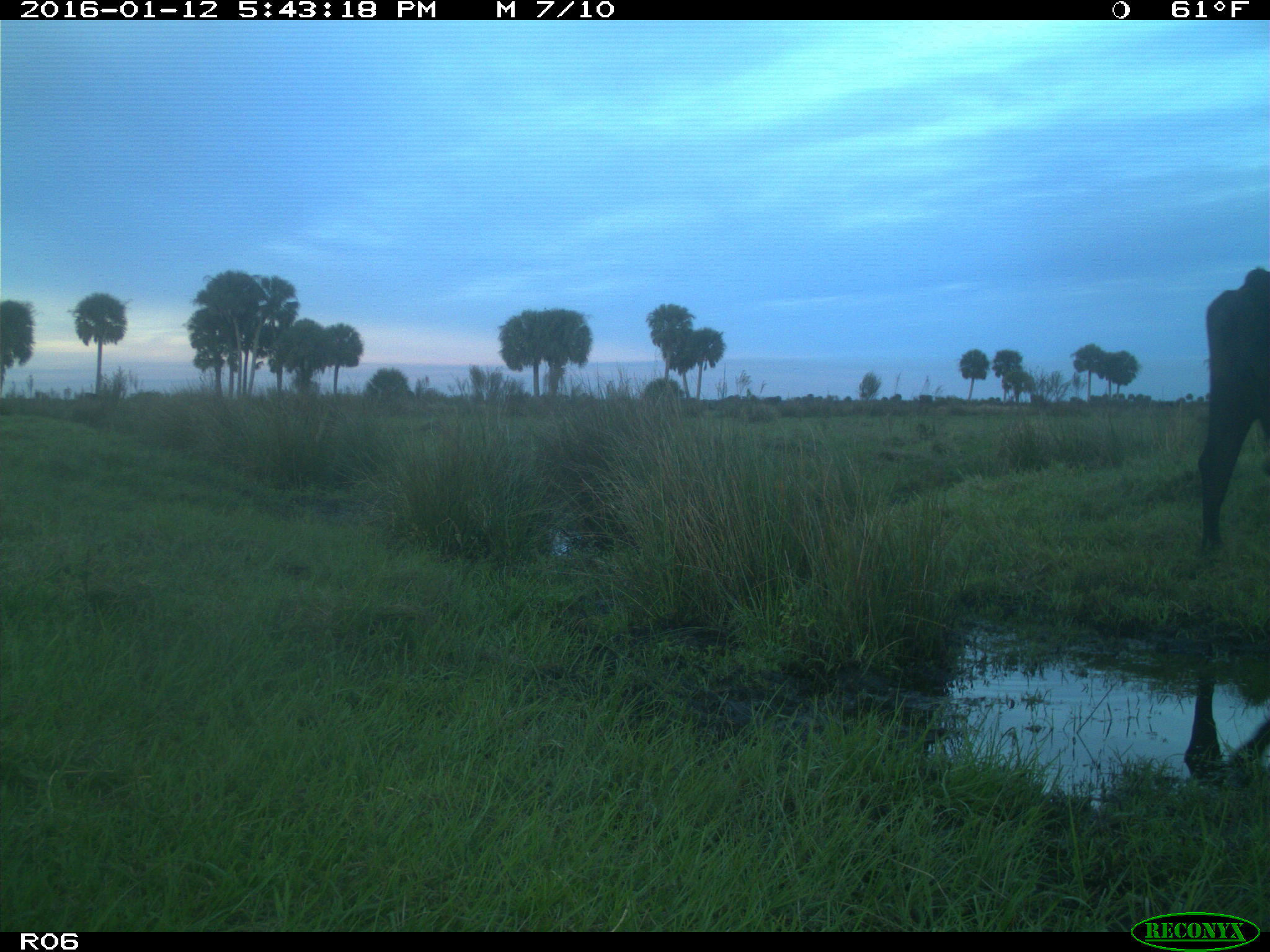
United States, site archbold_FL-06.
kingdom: Animalia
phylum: Chordata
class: Mammalia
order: Artiodactyla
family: Bovidae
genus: Bos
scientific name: Bos taurus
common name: domestic cow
Bos taurus (domestic cow).